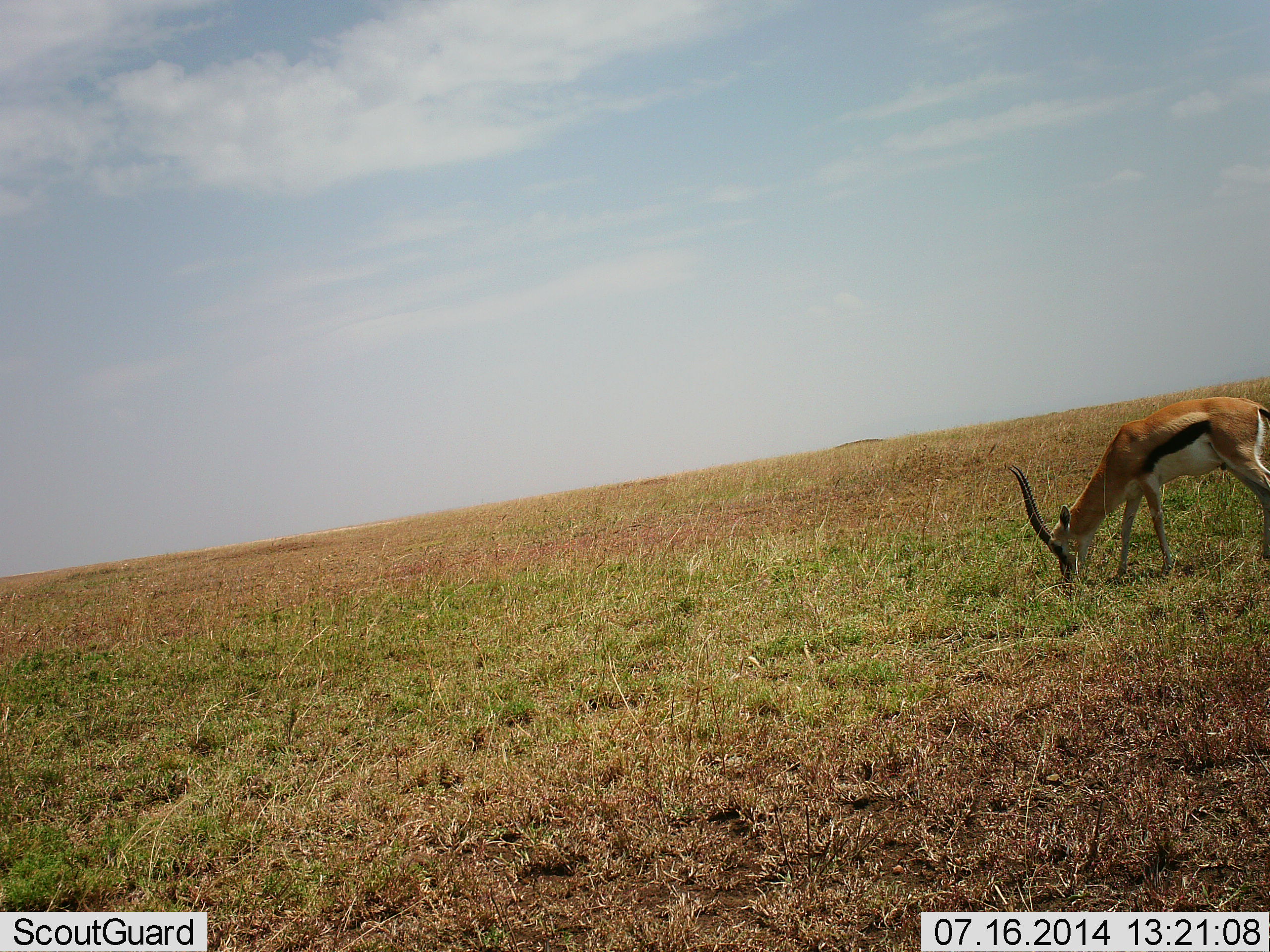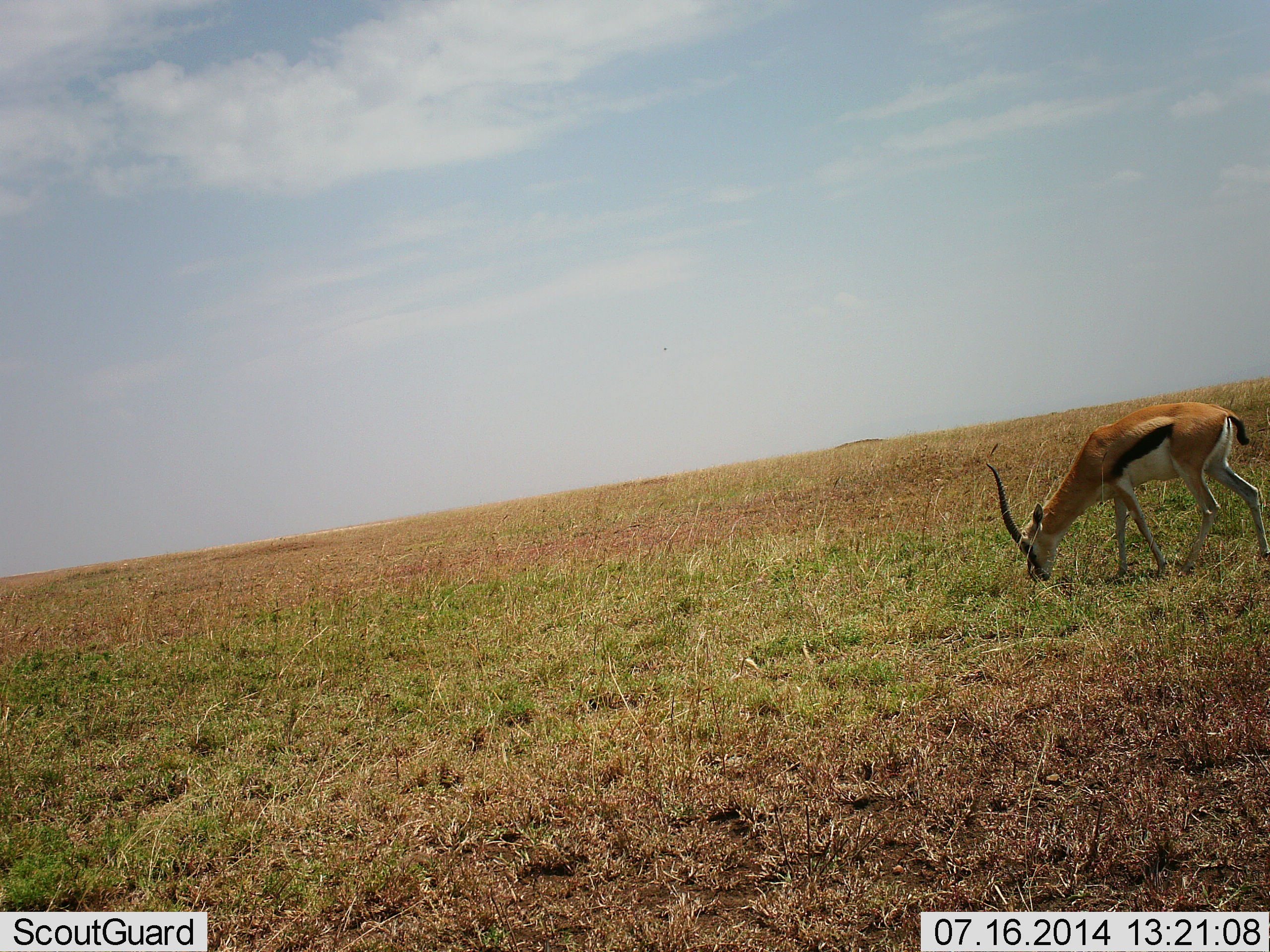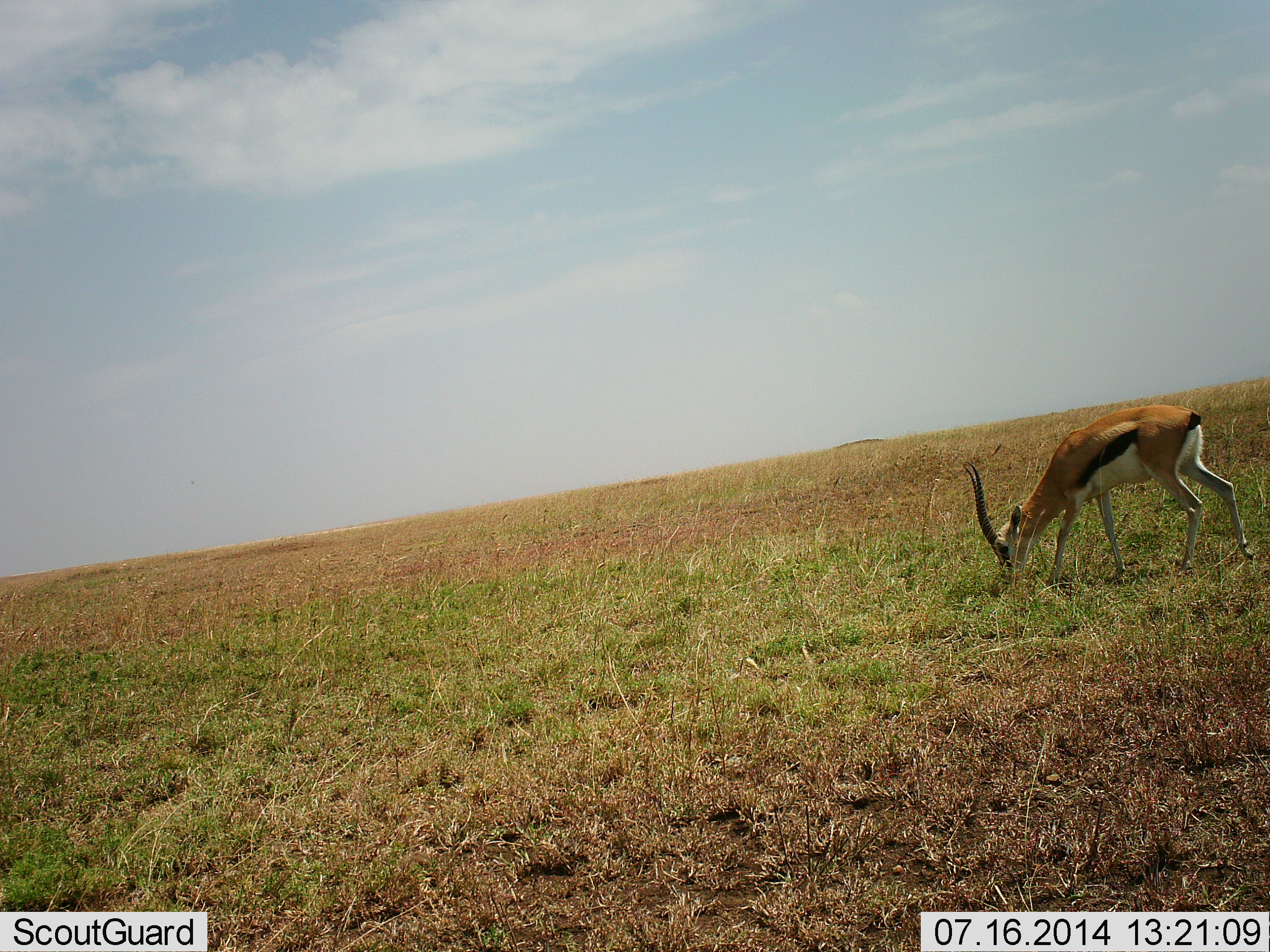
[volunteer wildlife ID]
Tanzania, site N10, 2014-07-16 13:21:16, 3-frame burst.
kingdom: Animalia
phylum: Chordata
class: Mammalia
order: Artiodactyla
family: Bovidae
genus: Eudorcas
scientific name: Eudorcas thomsonii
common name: thomson's gazelle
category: gazellethomsons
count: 1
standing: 10%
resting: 0%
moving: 10%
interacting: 0%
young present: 0%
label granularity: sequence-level